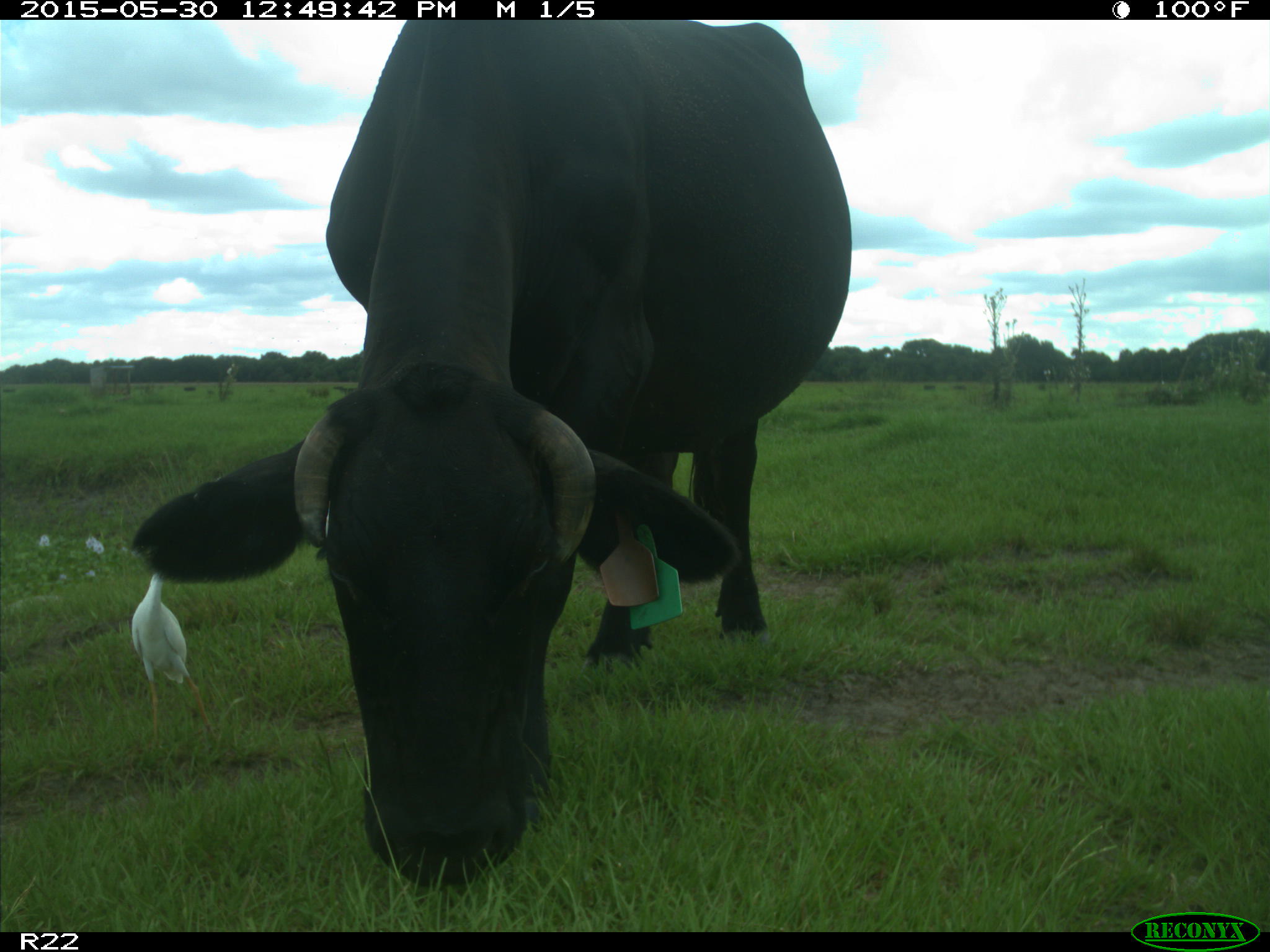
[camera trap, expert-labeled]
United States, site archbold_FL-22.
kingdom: Animalia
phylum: Chordata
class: Mammalia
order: Artiodactyla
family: Bovidae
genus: Bos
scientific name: Bos taurus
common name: domestic cow